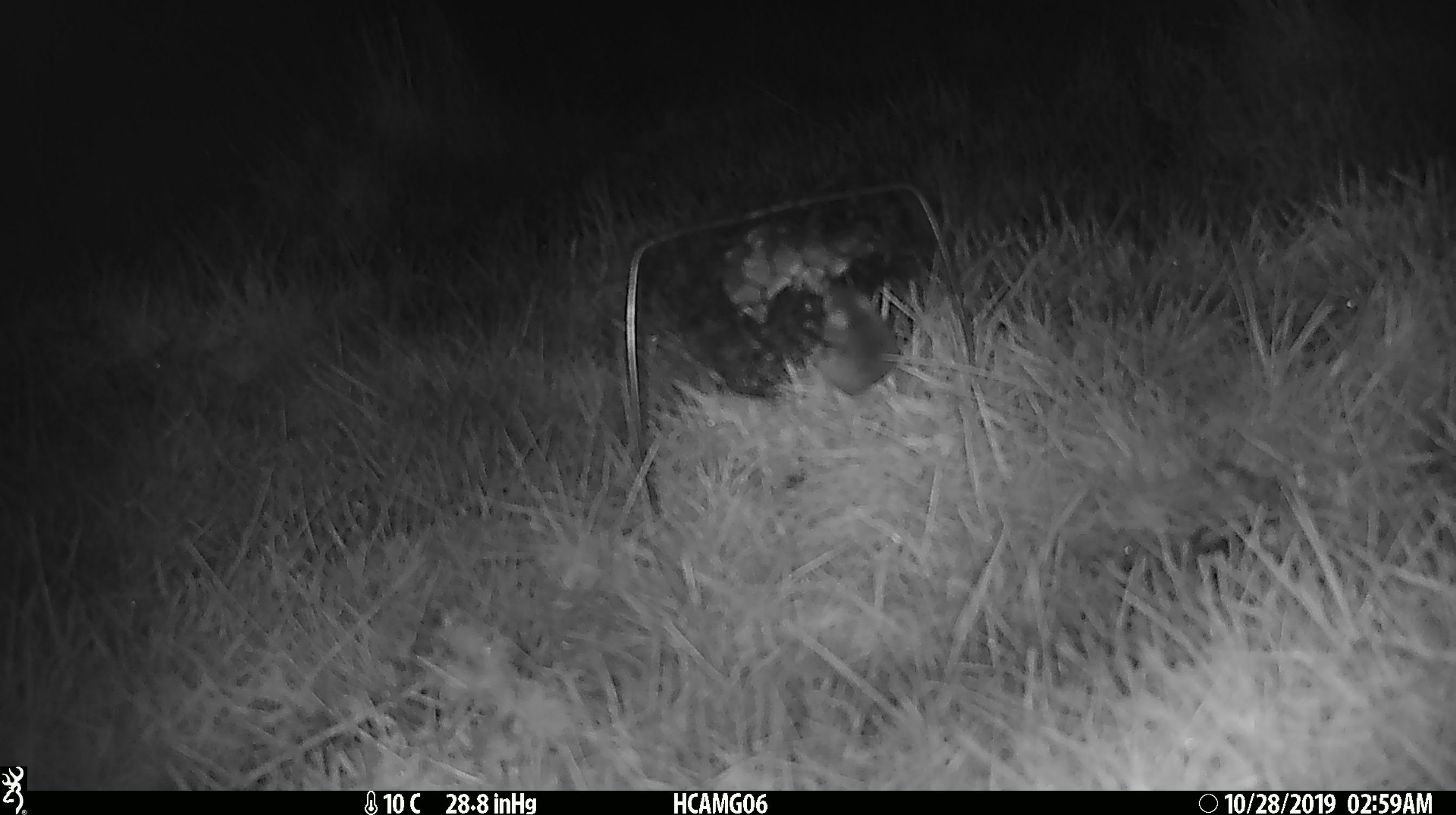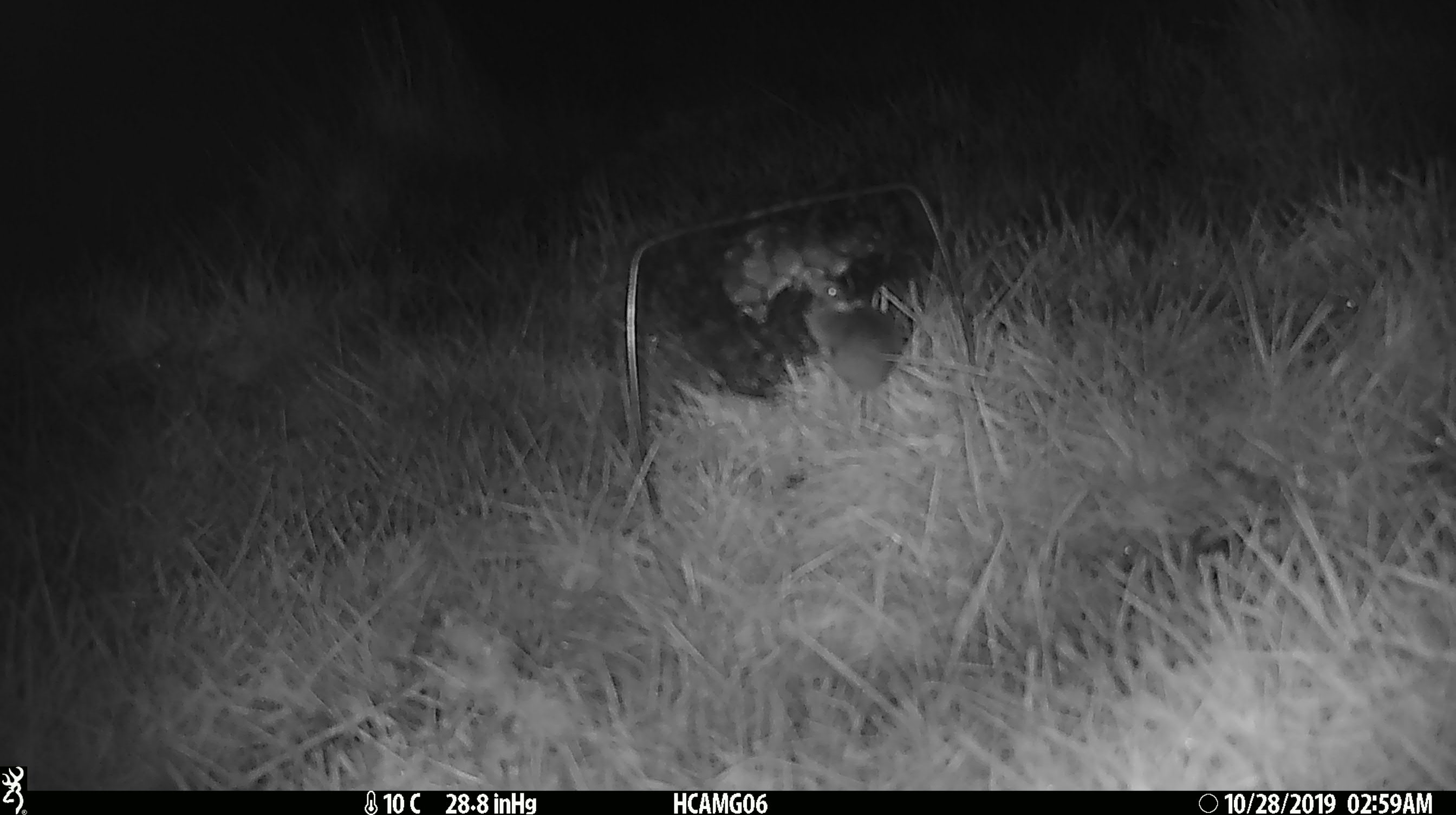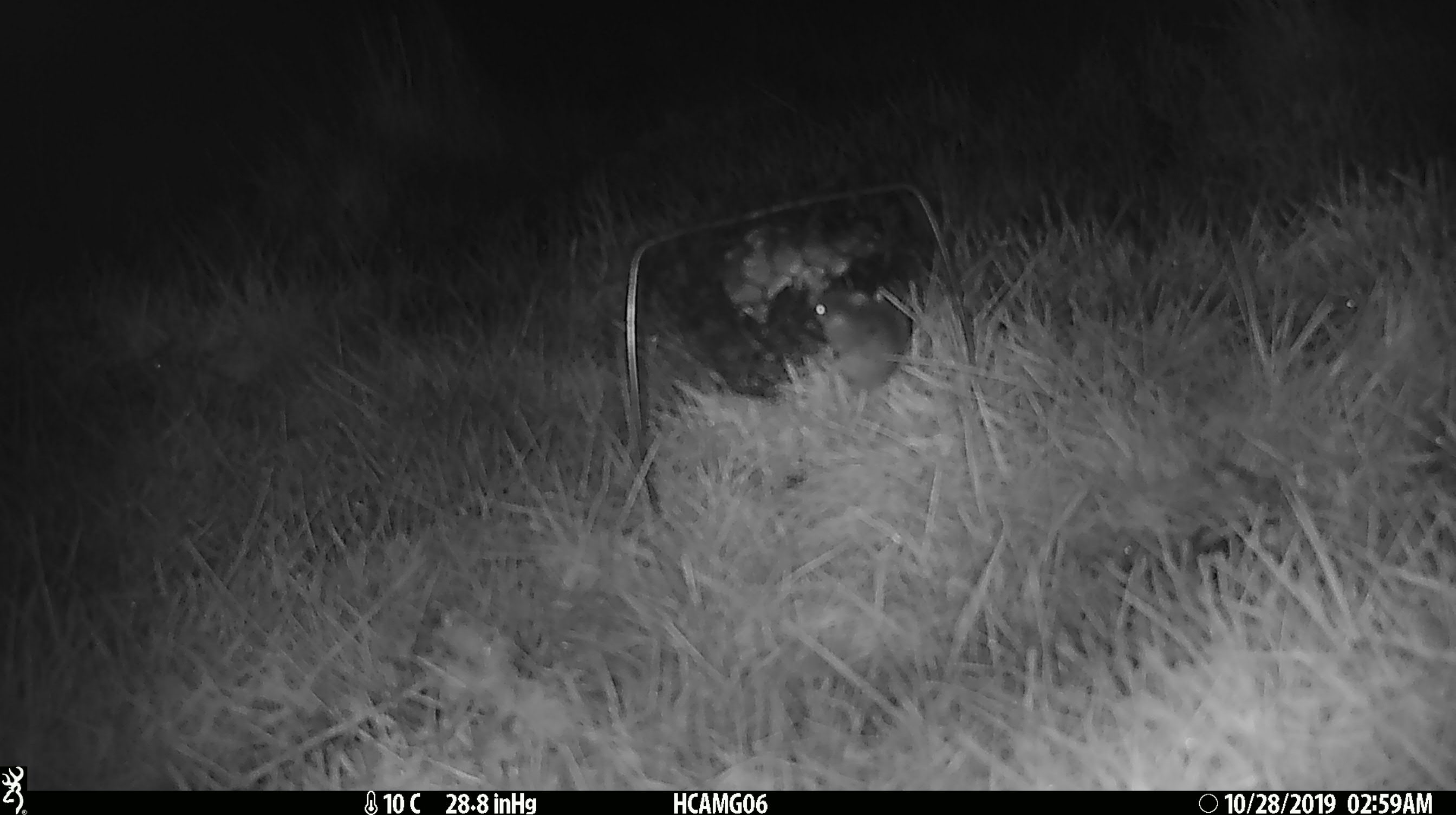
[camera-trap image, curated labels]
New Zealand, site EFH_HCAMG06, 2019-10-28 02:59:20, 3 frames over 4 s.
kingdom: Animalia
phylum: Chordata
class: Mammalia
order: Rodentia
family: Muridae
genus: Mus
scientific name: Mus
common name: mouse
Mouse (Mus).